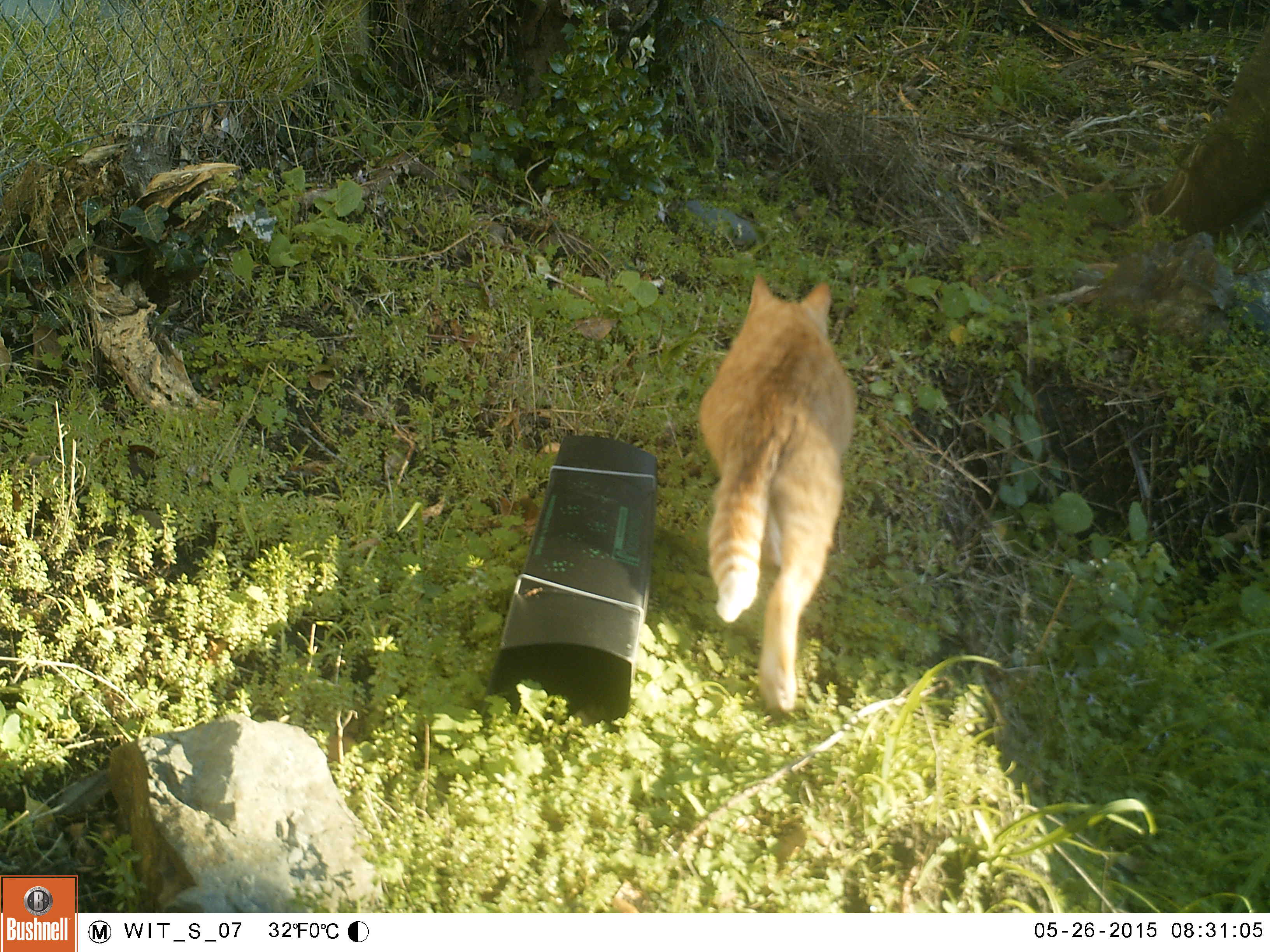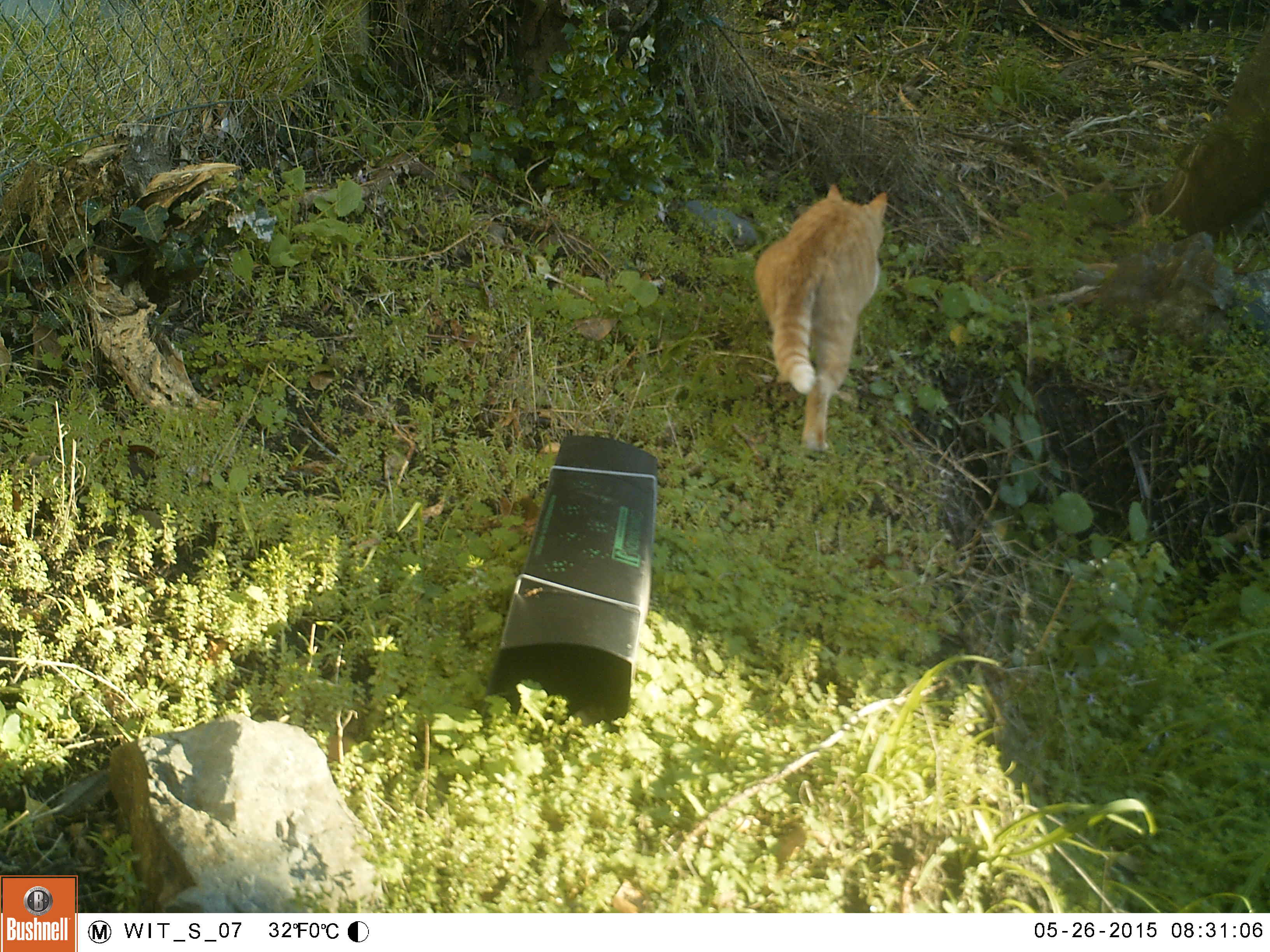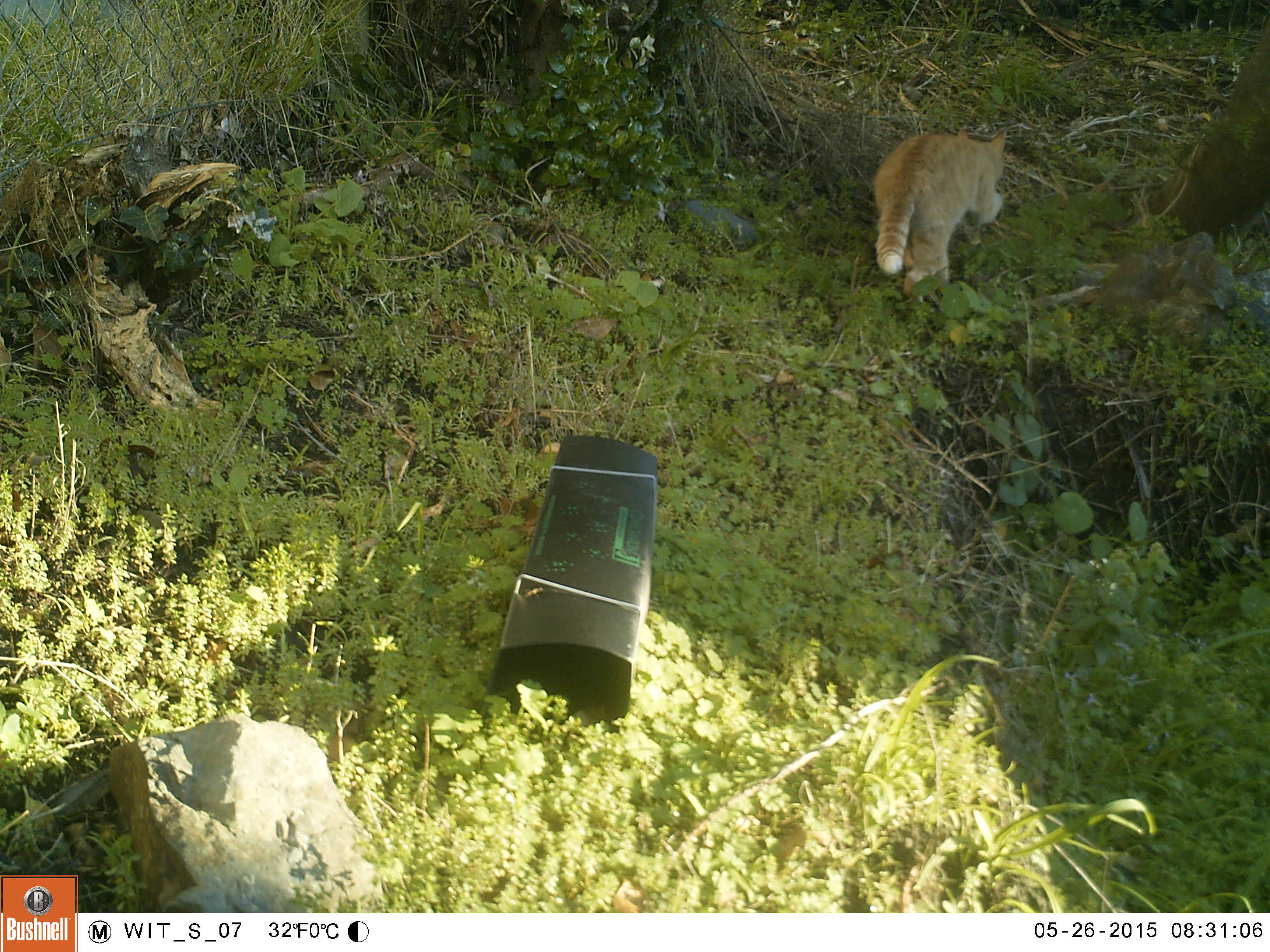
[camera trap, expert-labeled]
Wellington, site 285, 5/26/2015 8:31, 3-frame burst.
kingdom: Animalia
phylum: Chordata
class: Mammalia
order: Carnivora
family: Felidae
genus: Felis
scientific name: Felis catus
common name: cat